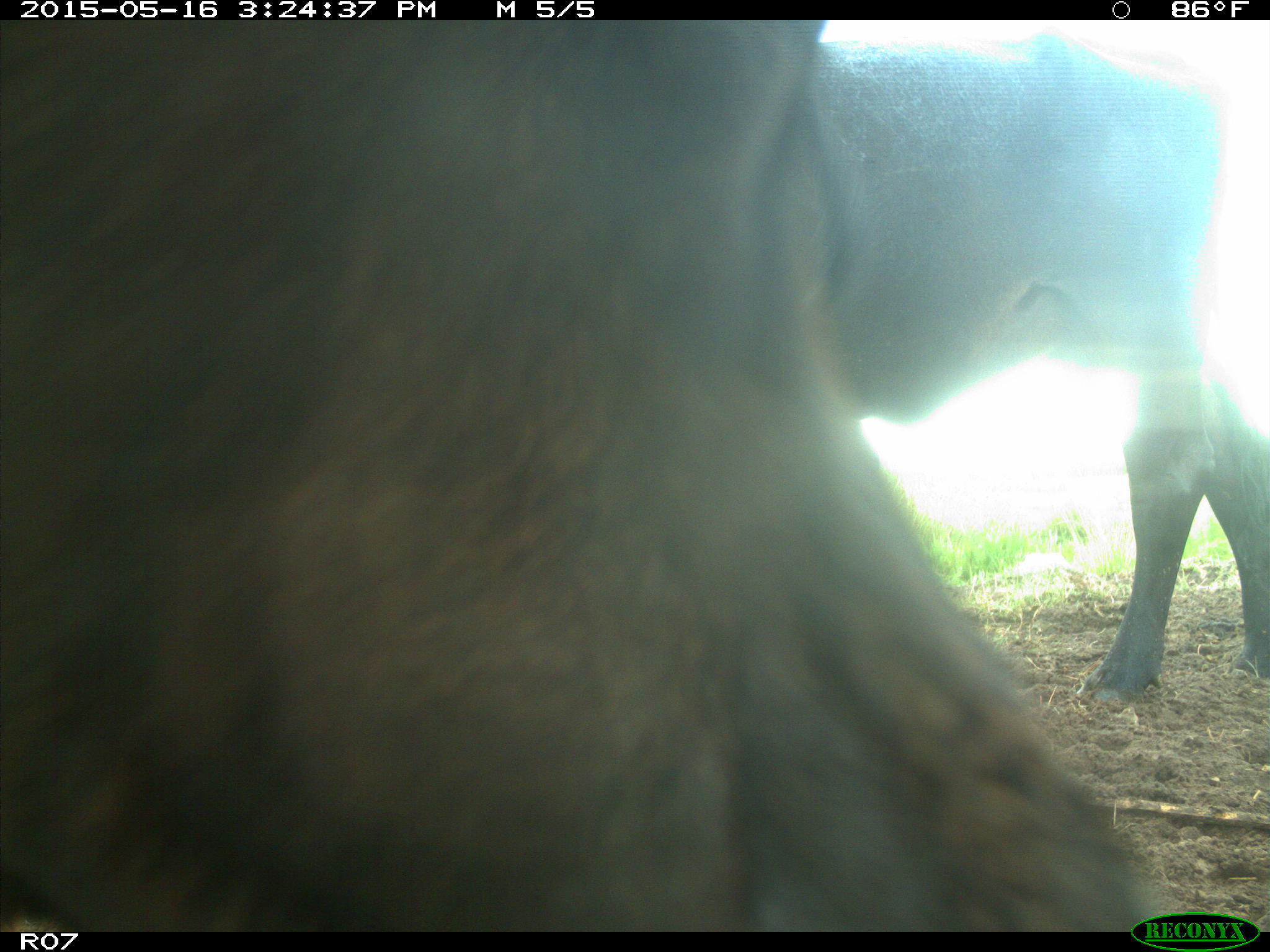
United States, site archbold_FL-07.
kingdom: Animalia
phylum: Chordata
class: Mammalia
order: Artiodactyla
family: Bovidae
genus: Bos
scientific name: Bos taurus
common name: domestic cow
Bos taurus (domestic cow).